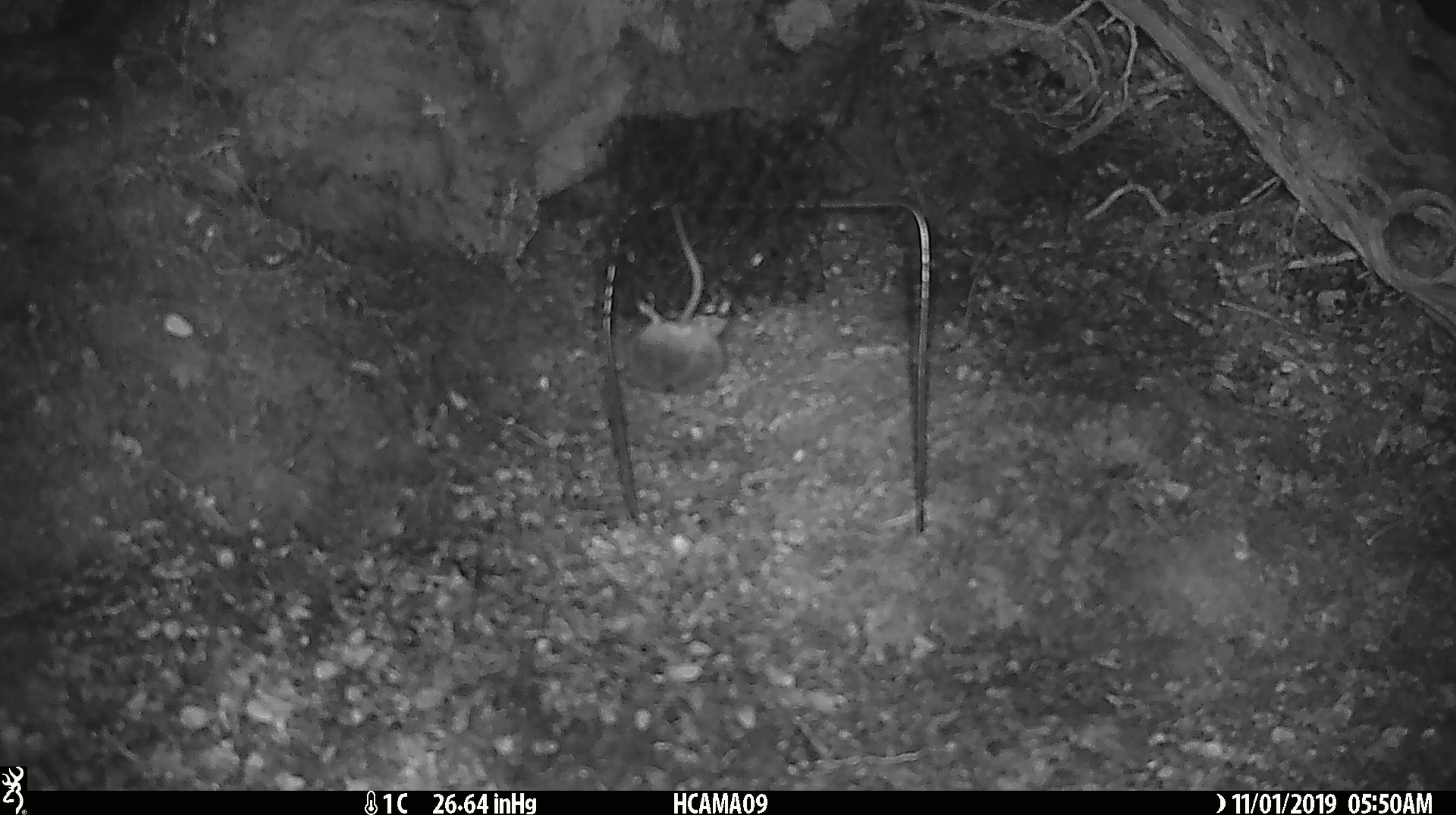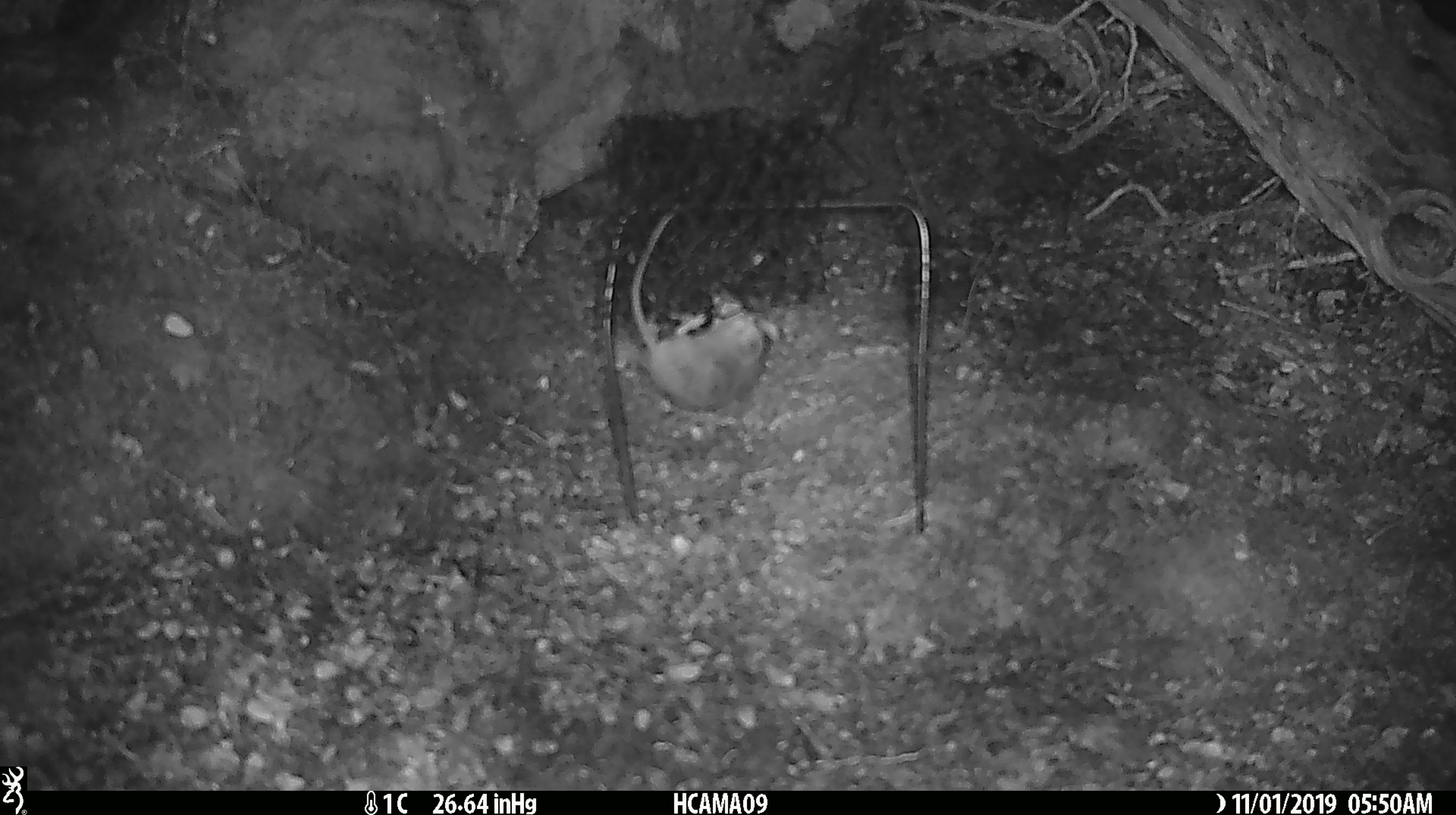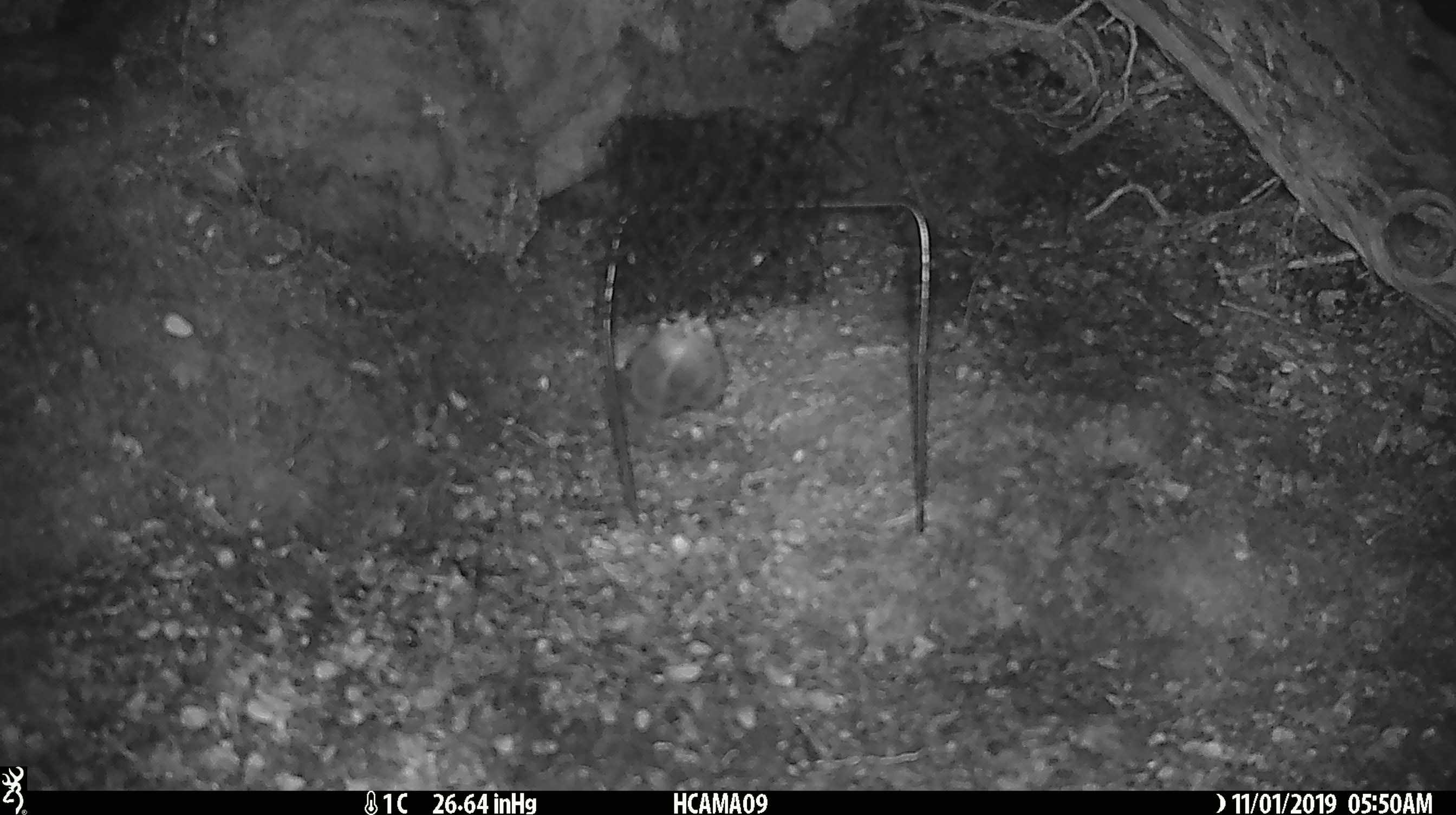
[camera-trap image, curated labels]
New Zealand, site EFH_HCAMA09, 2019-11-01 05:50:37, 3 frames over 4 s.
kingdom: Animalia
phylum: Chordata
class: Mammalia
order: Rodentia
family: Muridae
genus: Mus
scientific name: Mus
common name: mouse